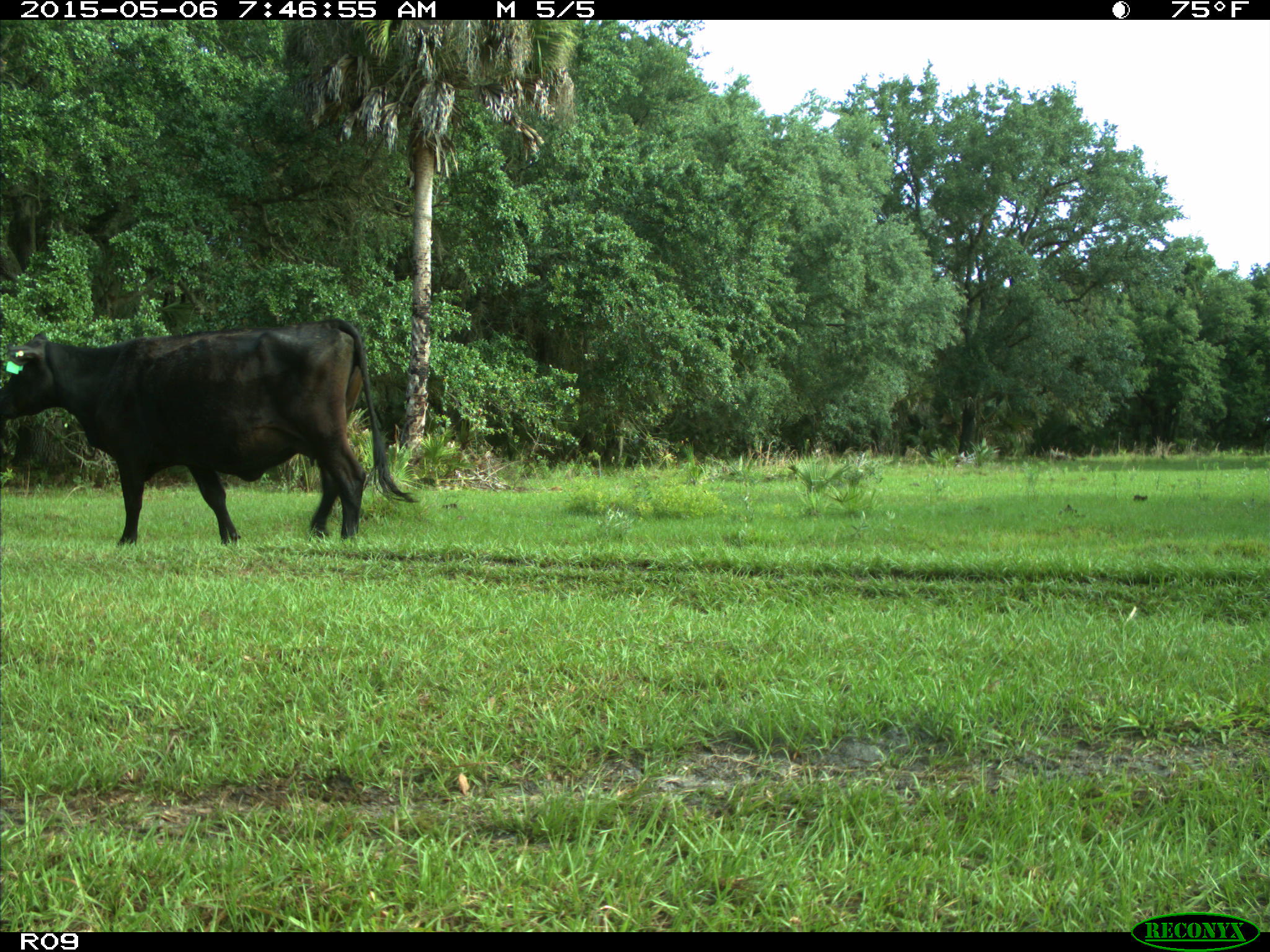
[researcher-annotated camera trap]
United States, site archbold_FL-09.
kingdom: Animalia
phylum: Chordata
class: Mammalia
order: Artiodactyla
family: Bovidae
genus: Bos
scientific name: Bos taurus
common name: domestic cow